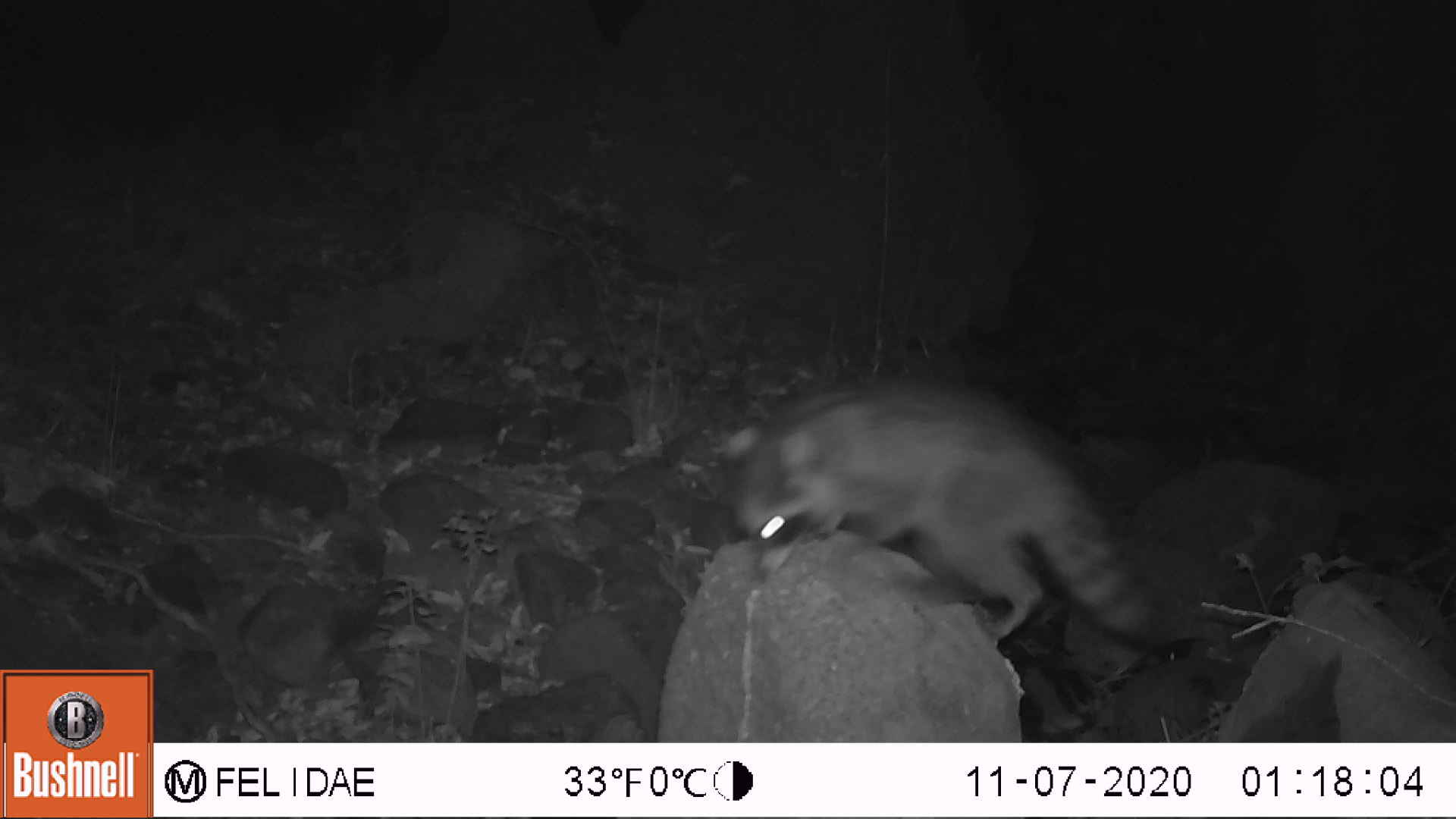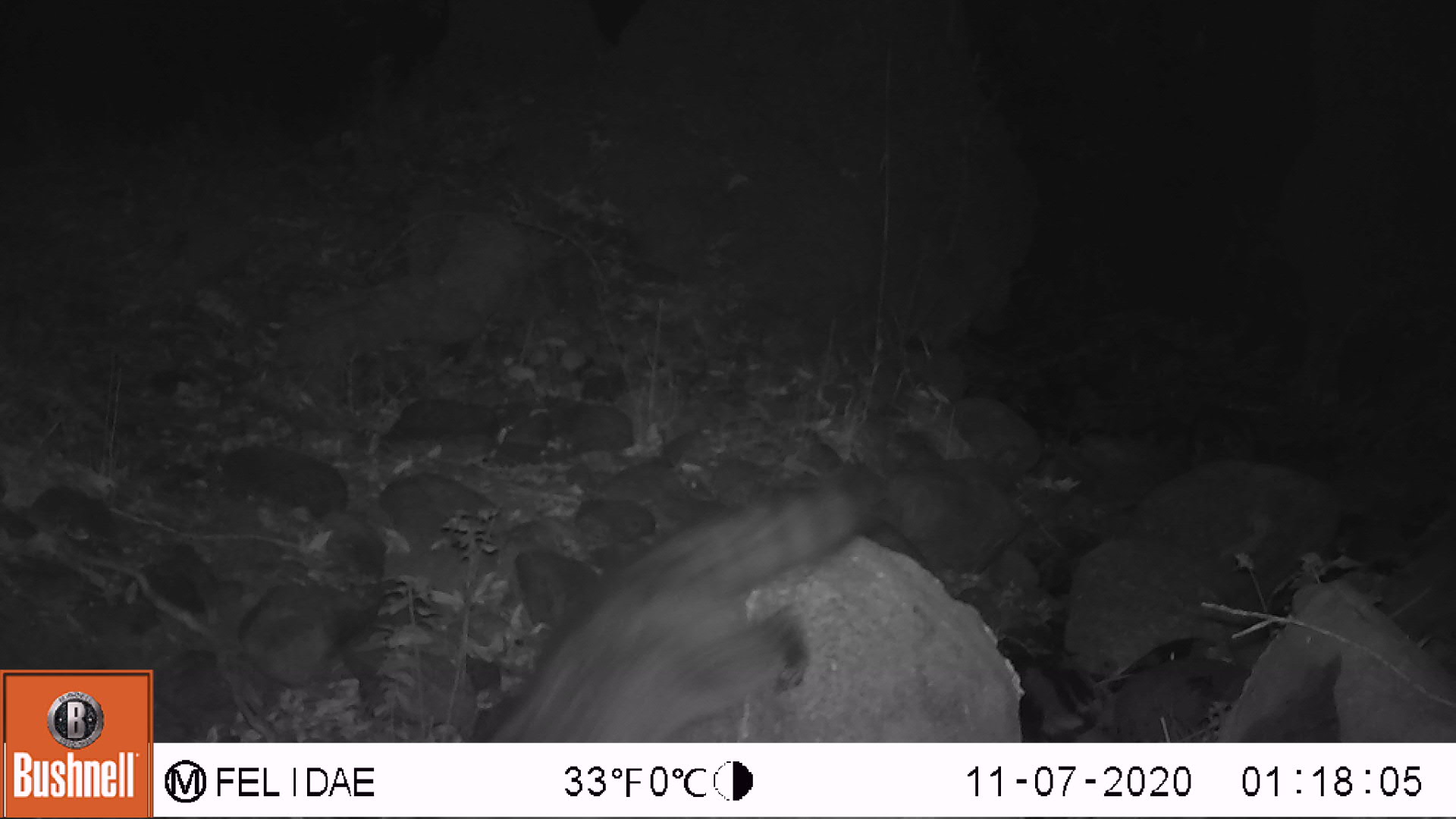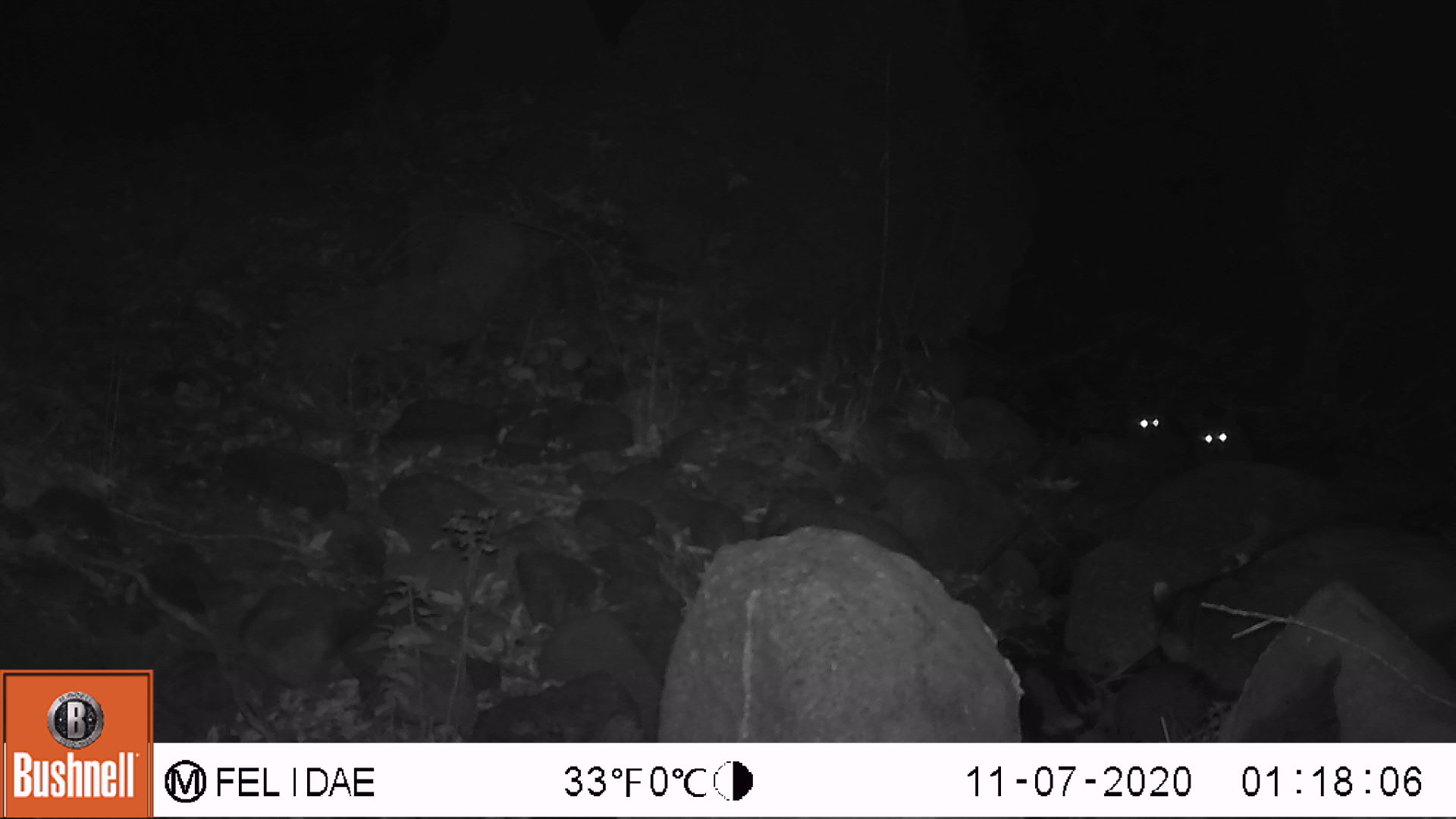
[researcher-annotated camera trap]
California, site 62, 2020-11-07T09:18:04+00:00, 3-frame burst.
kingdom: Animalia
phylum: Chordata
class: Mammalia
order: Carnivora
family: Procyonidae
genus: Procyon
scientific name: Procyon lotor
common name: raccoon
Raccoon (Procyon lotor).